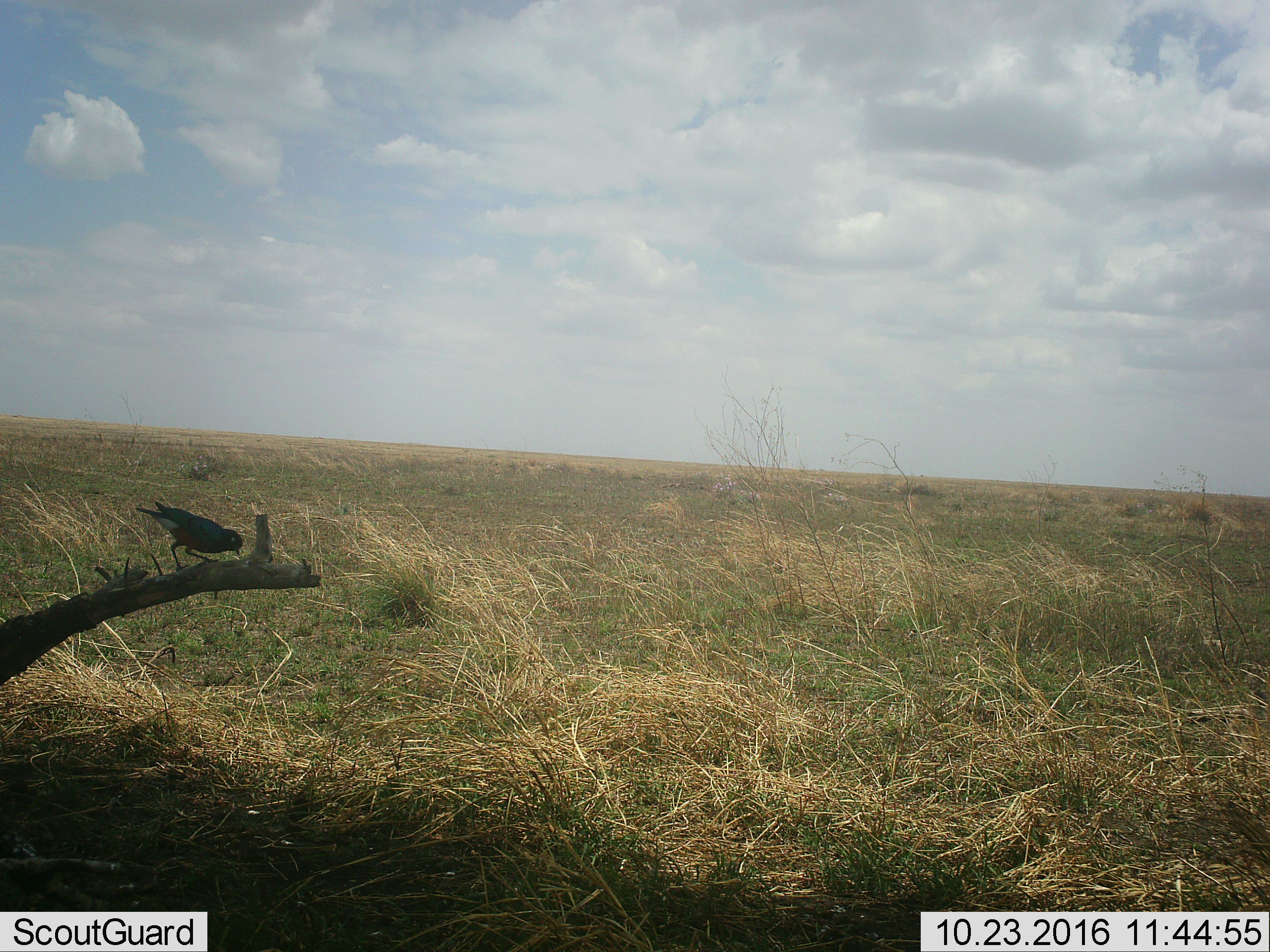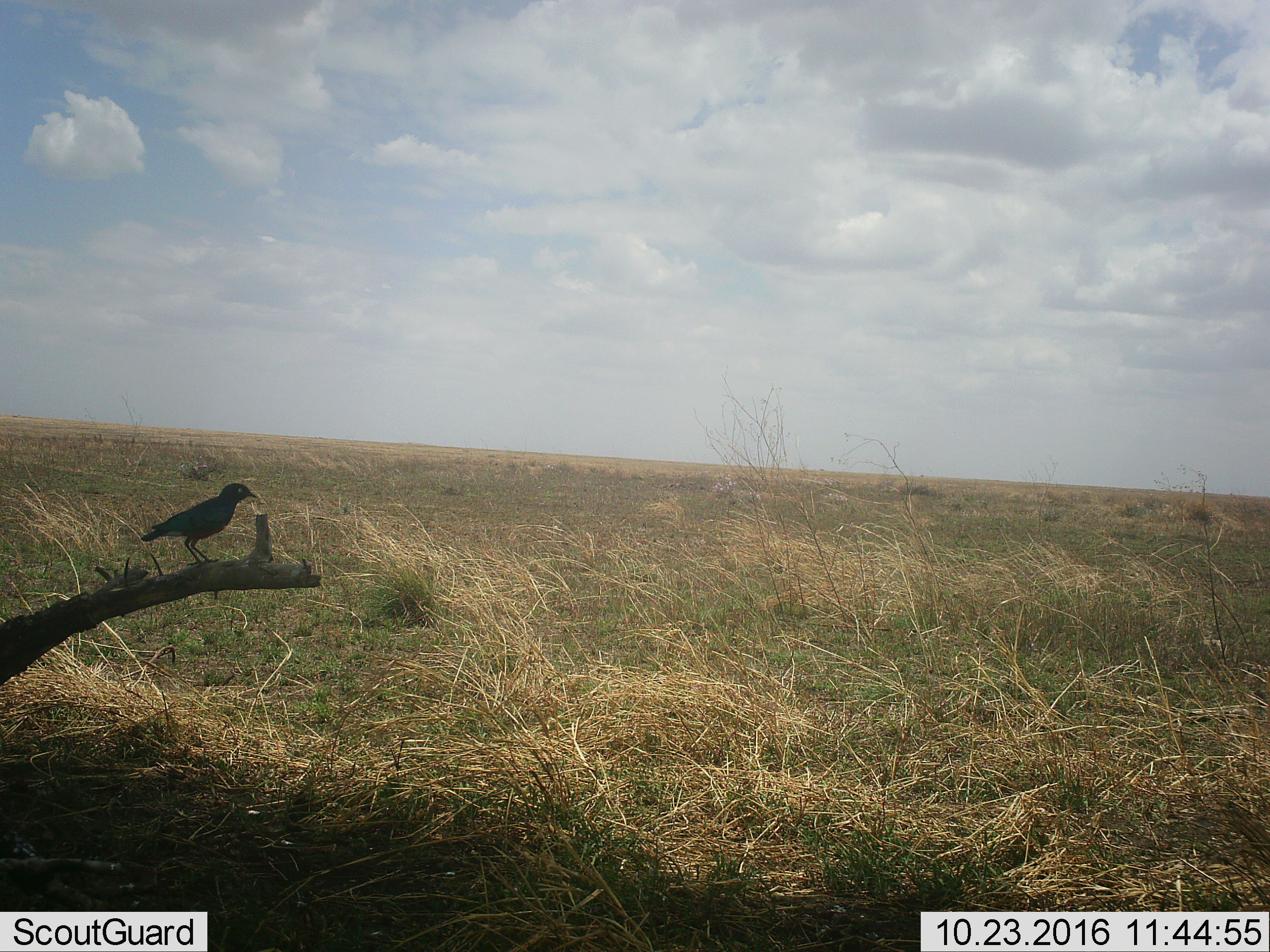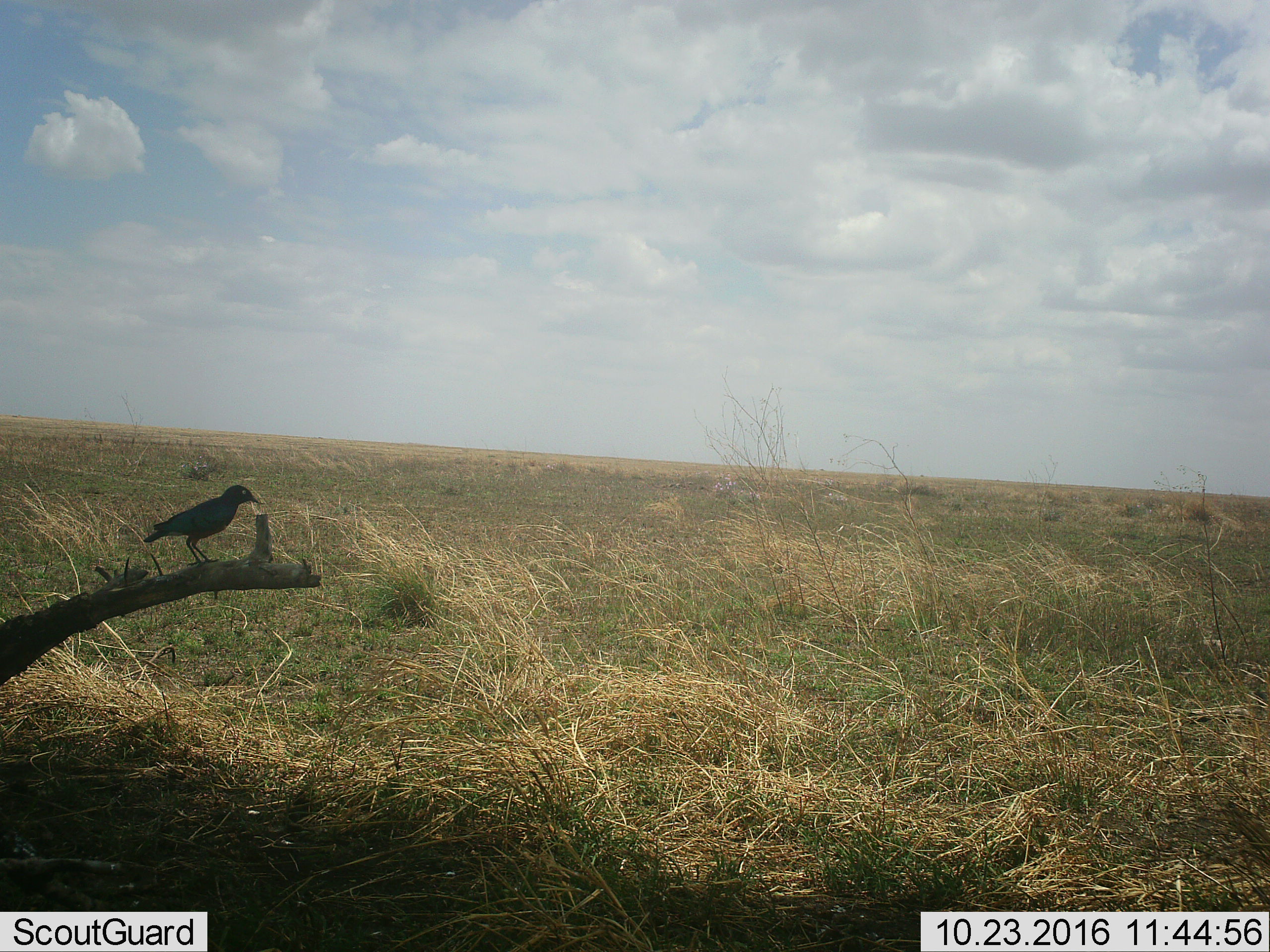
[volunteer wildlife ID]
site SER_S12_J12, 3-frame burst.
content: unidentified animal